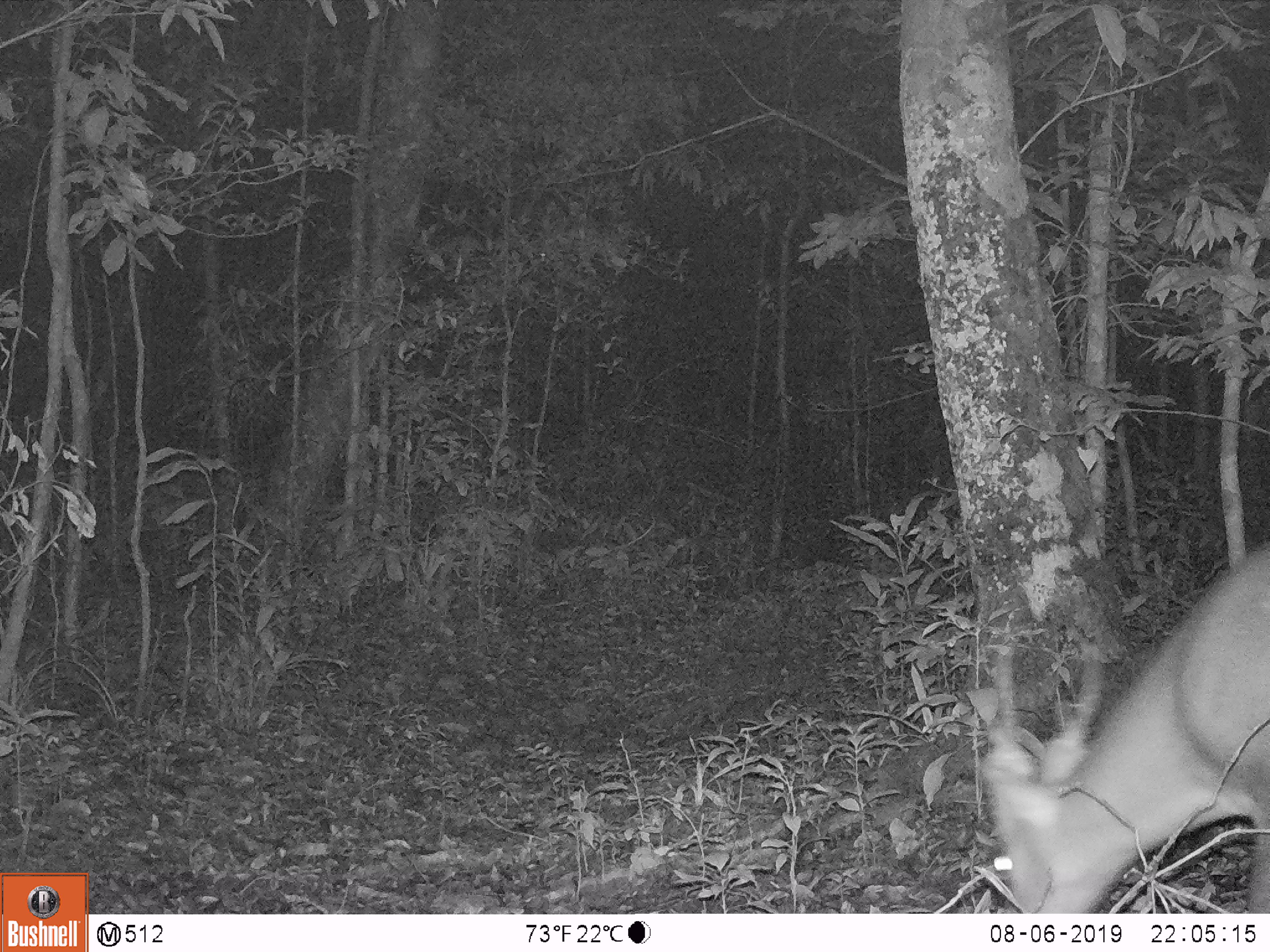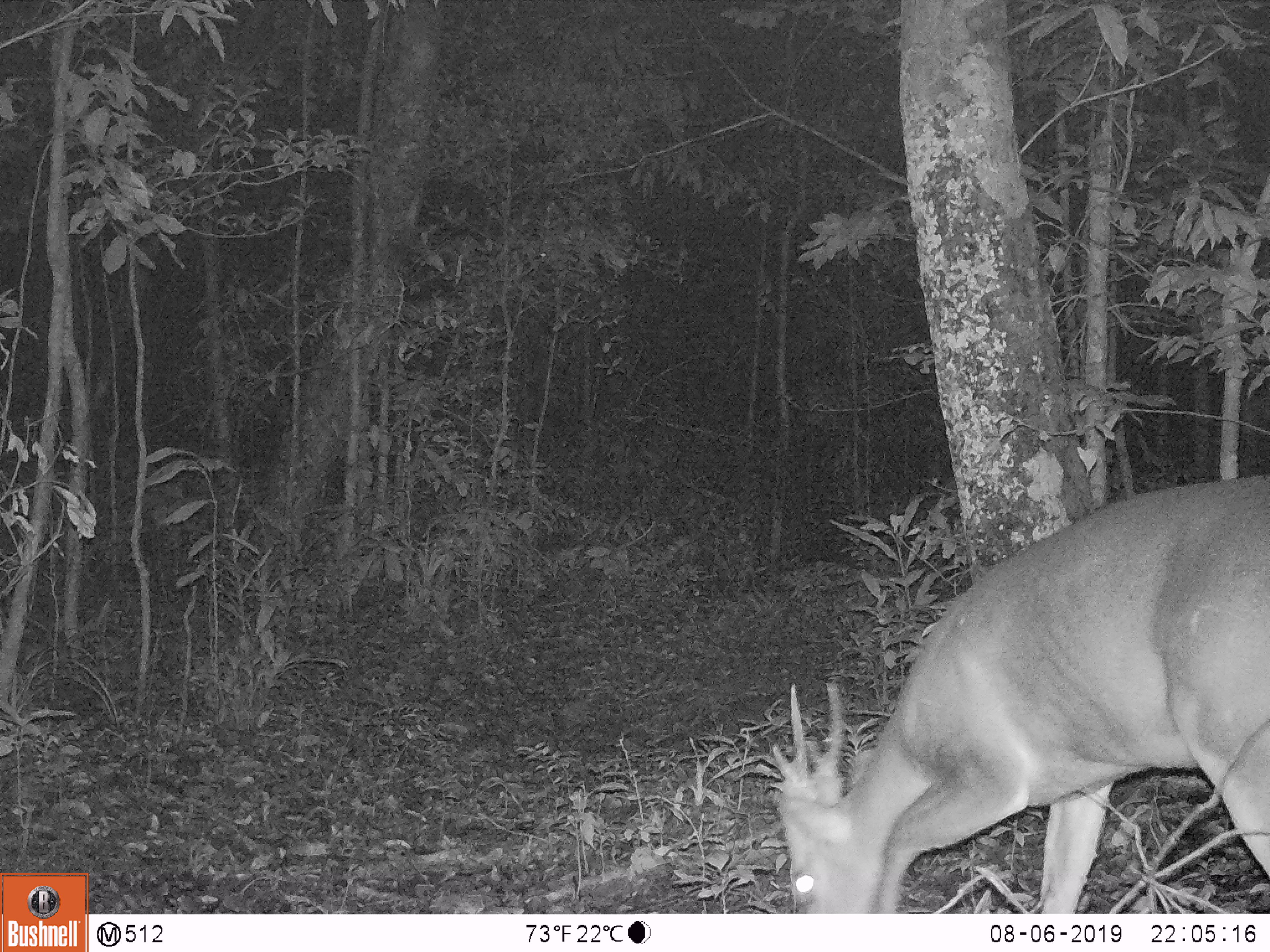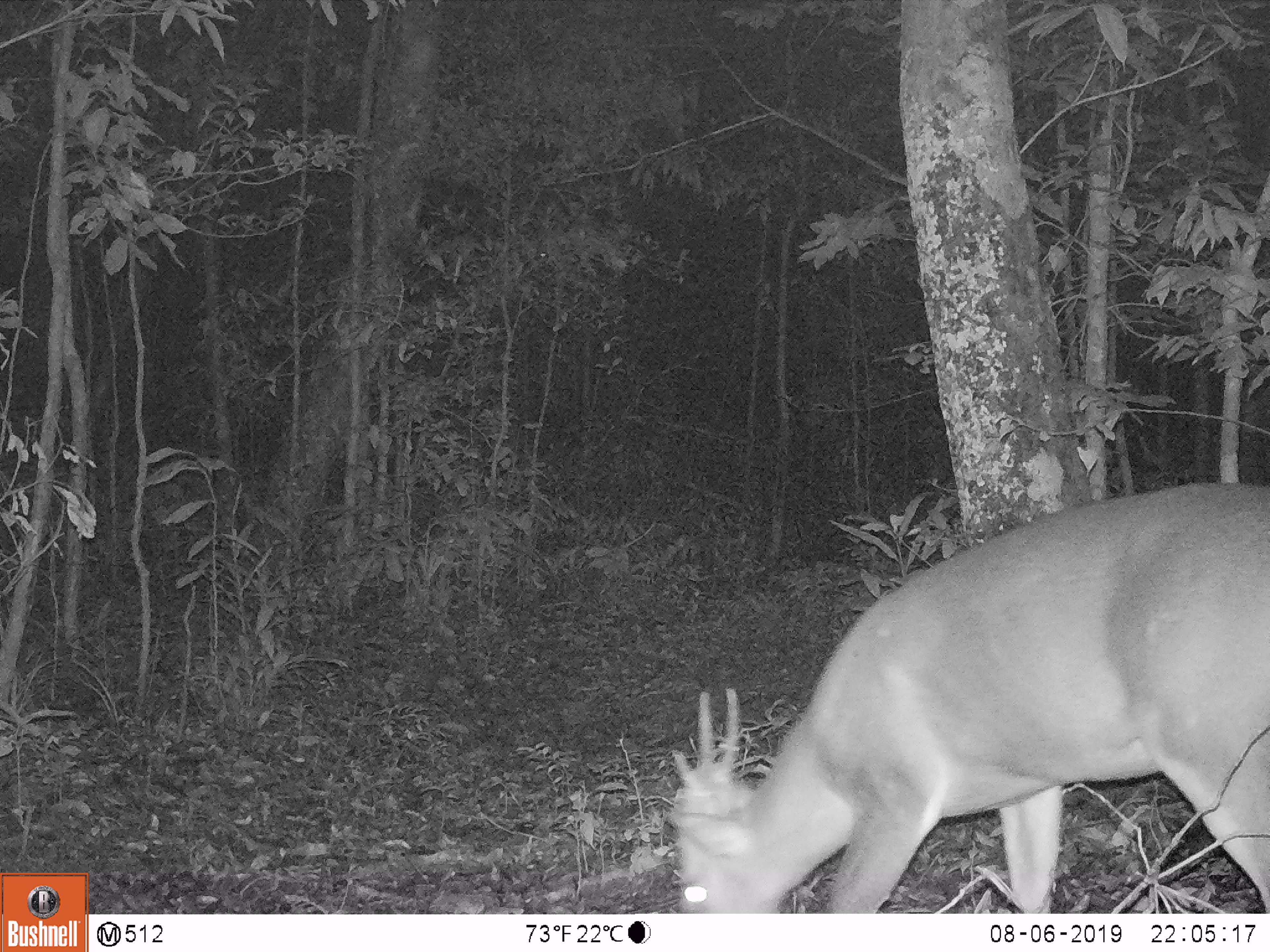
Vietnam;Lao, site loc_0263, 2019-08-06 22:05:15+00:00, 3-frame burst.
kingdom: Animalia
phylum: Chordata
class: Mammalia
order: Artiodactyla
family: Cervidae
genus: Muntiacus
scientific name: Muntiacus vuquangensis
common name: large-antlered muntjac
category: large antlered muntjac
Large antlered muntjac (large-antlered muntjac) (Muntiacus vuquangensis). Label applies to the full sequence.